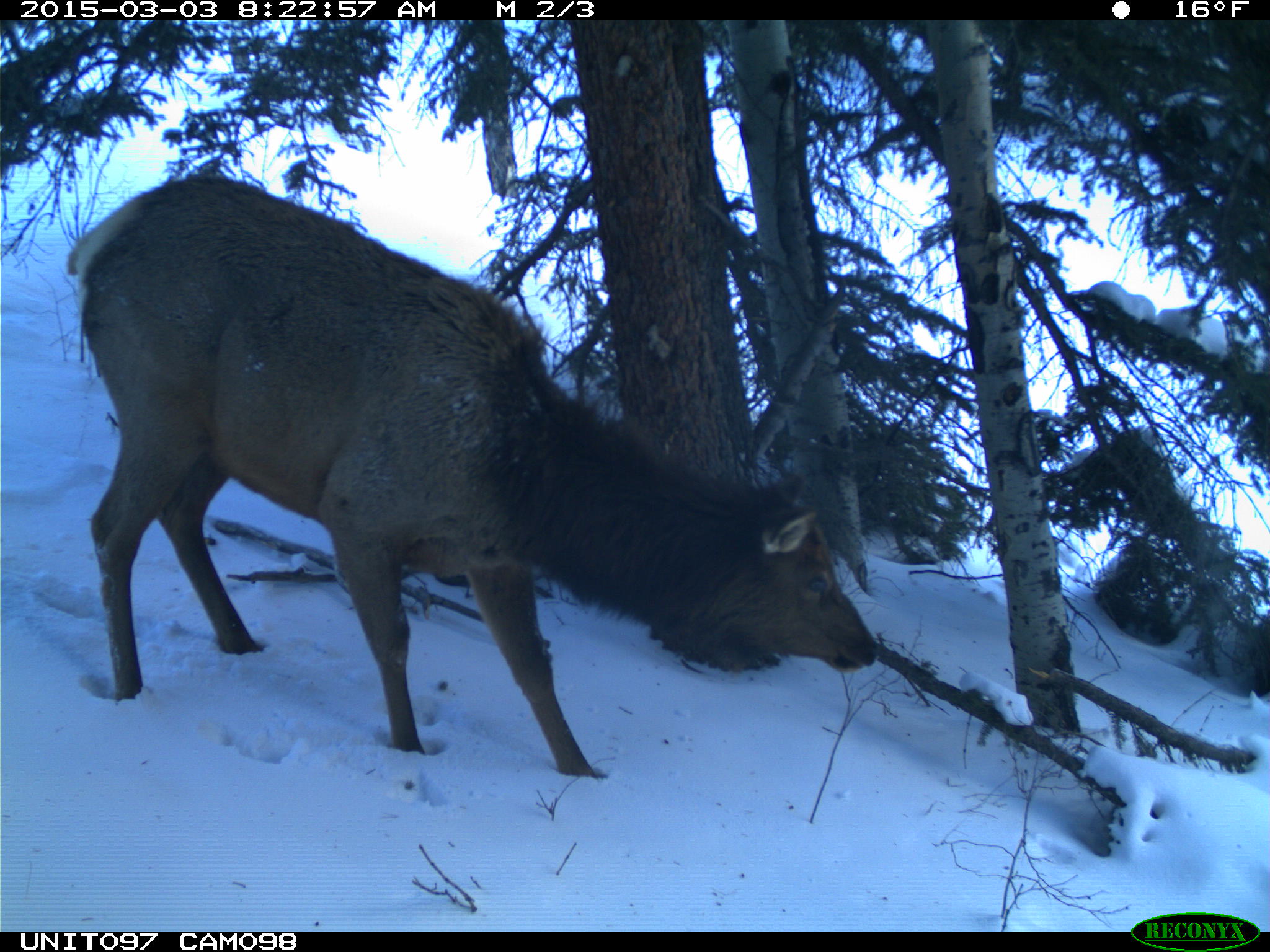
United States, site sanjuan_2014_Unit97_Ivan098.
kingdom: Animalia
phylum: Chordata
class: Mammalia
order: Artiodactyla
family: Cervidae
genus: Cervus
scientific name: Cervus elaphus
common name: red deer